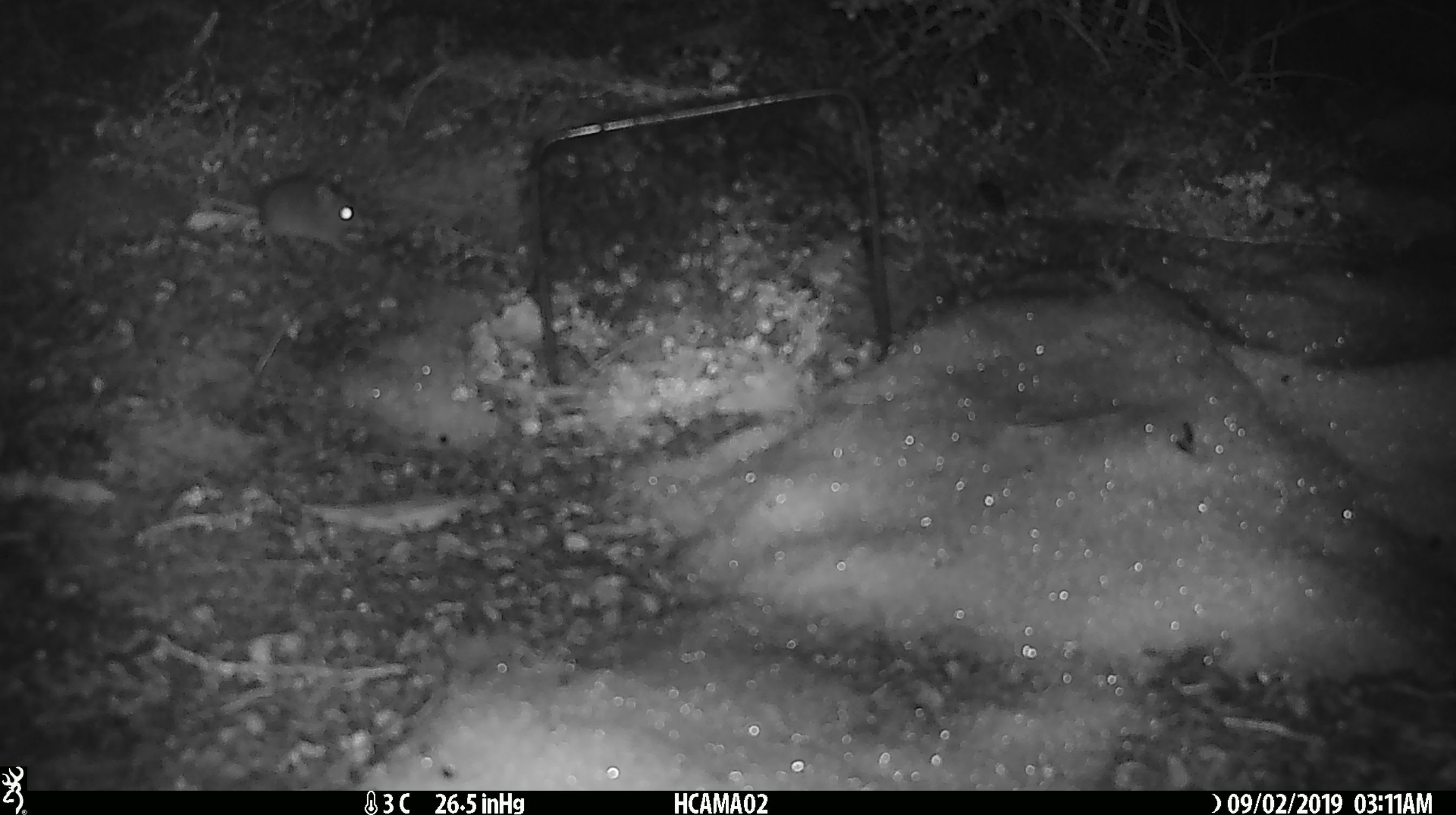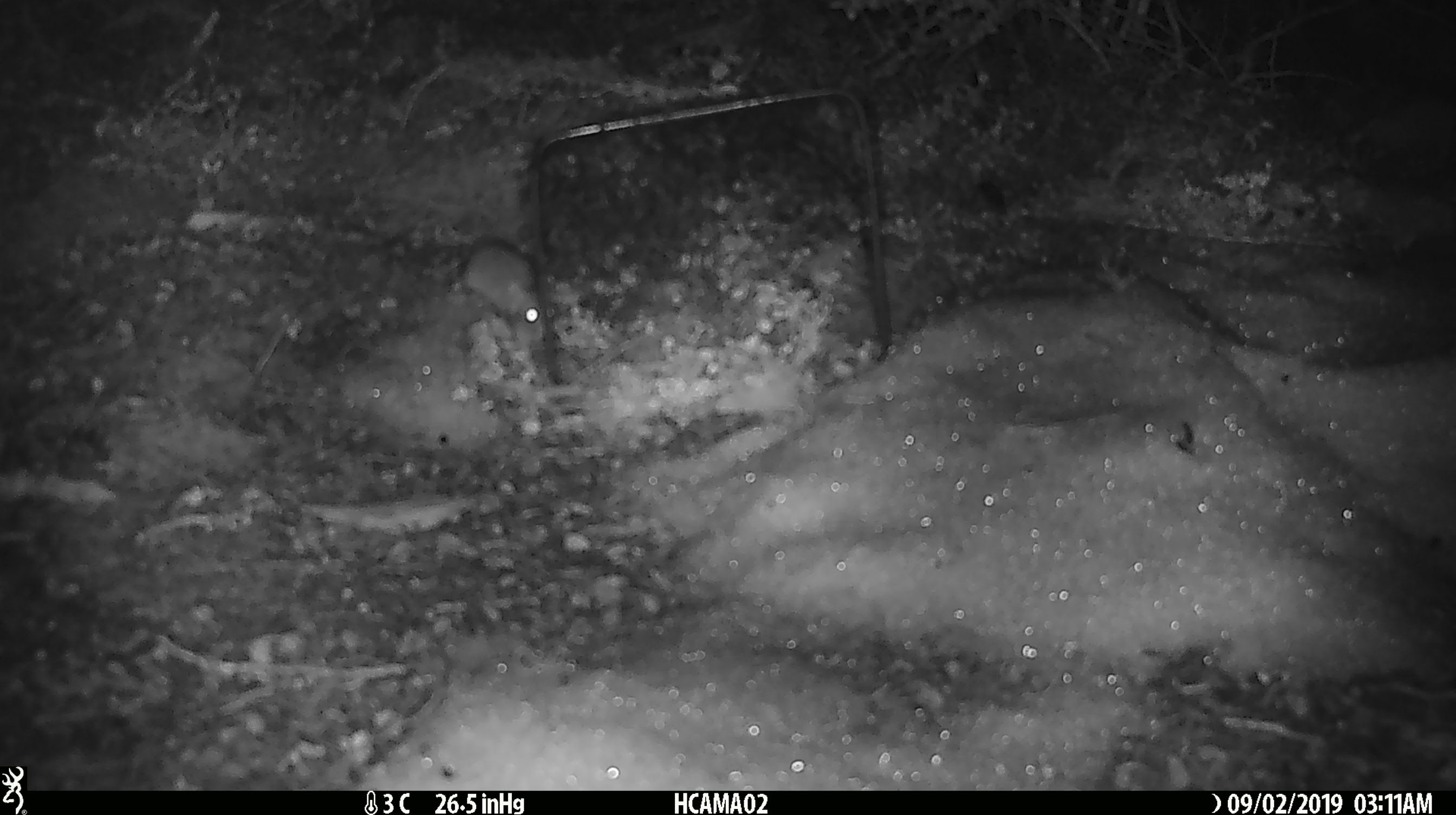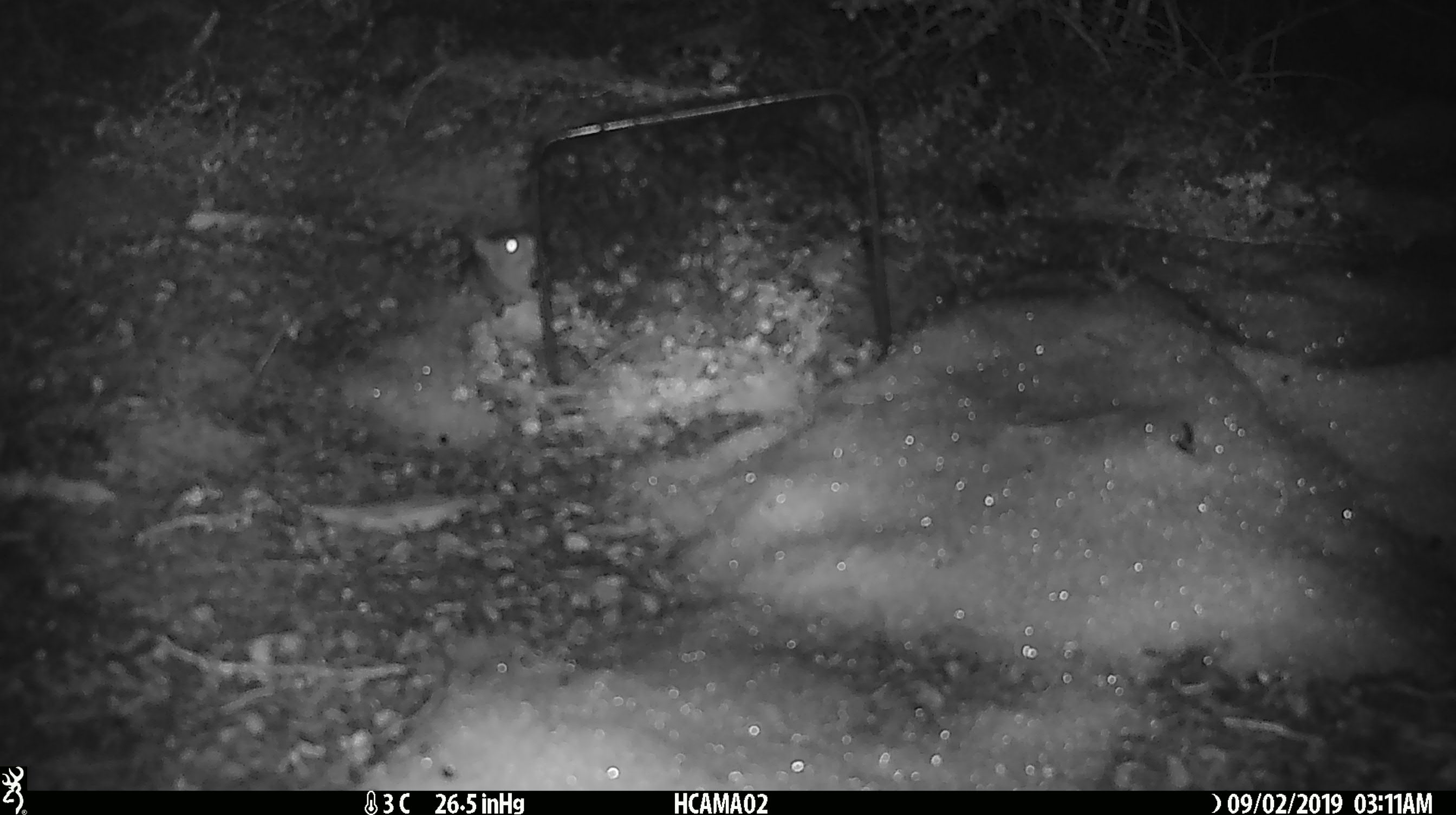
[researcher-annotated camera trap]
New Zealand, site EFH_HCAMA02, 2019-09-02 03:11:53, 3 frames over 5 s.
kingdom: Animalia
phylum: Chordata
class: Mammalia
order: Rodentia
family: Muridae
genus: Mus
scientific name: Mus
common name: mouse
Mouse (Mus).